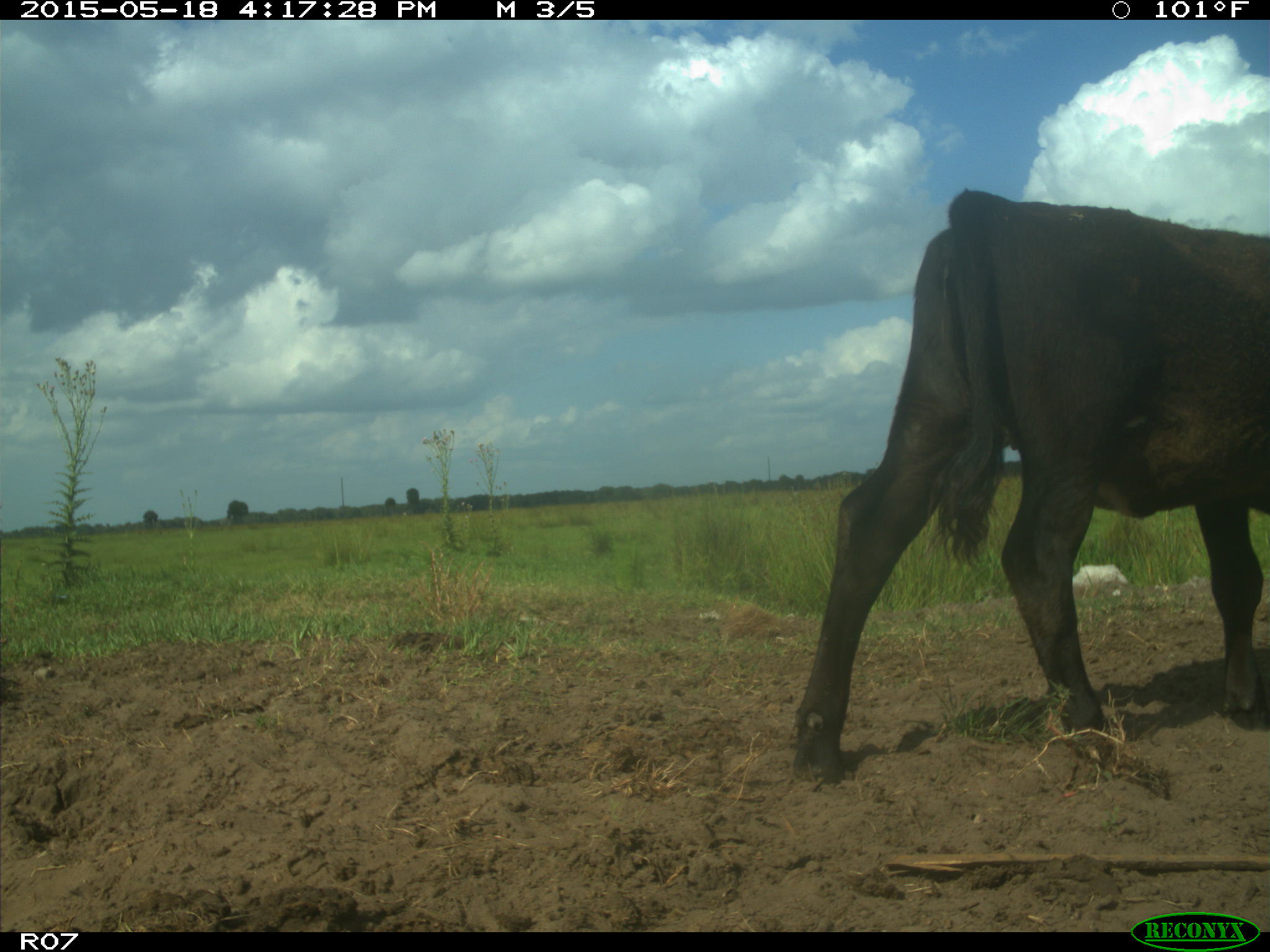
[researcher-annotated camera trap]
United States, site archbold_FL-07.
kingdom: Animalia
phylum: Chordata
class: Mammalia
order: Artiodactyla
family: Bovidae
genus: Bos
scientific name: Bos taurus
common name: domestic cow